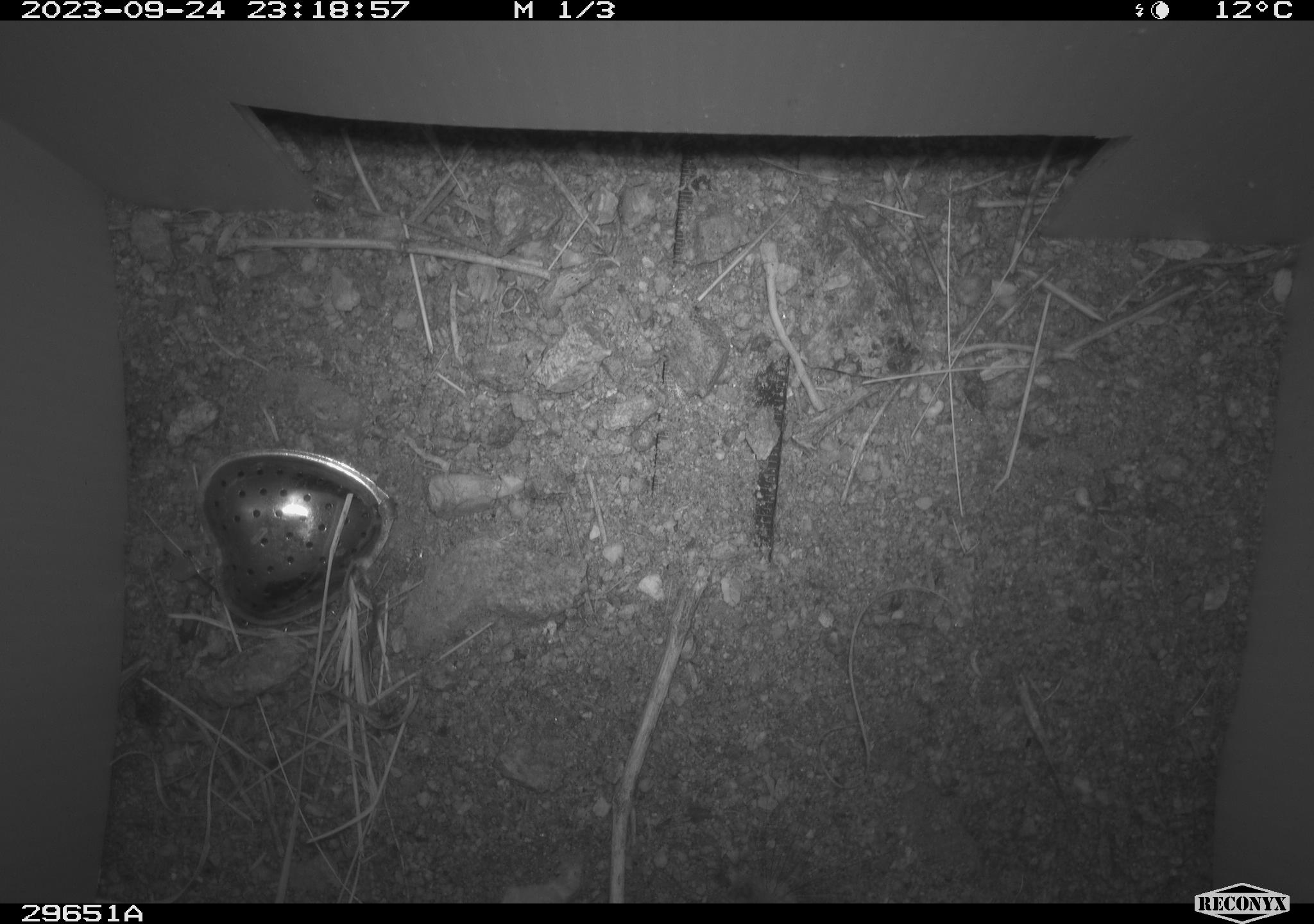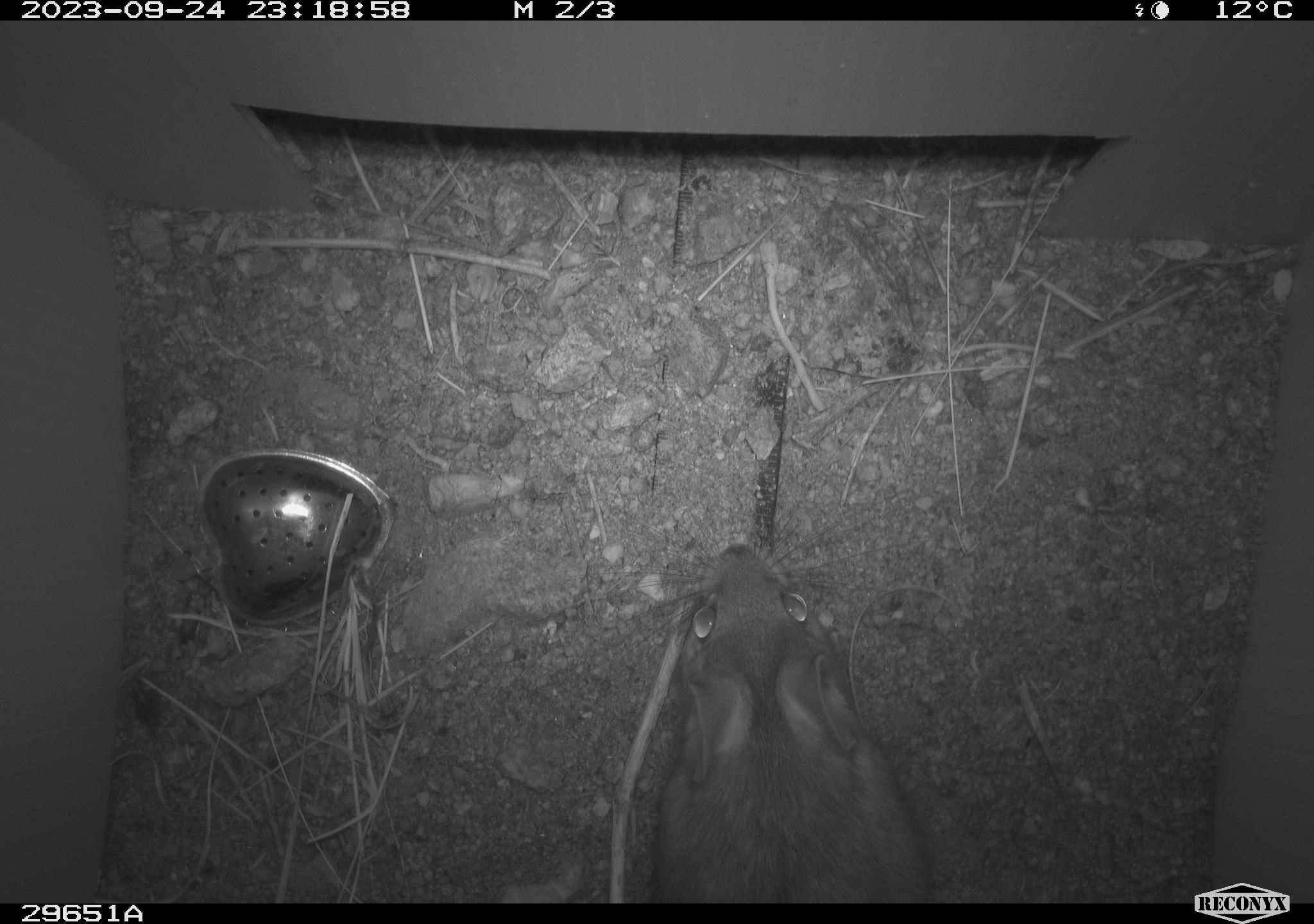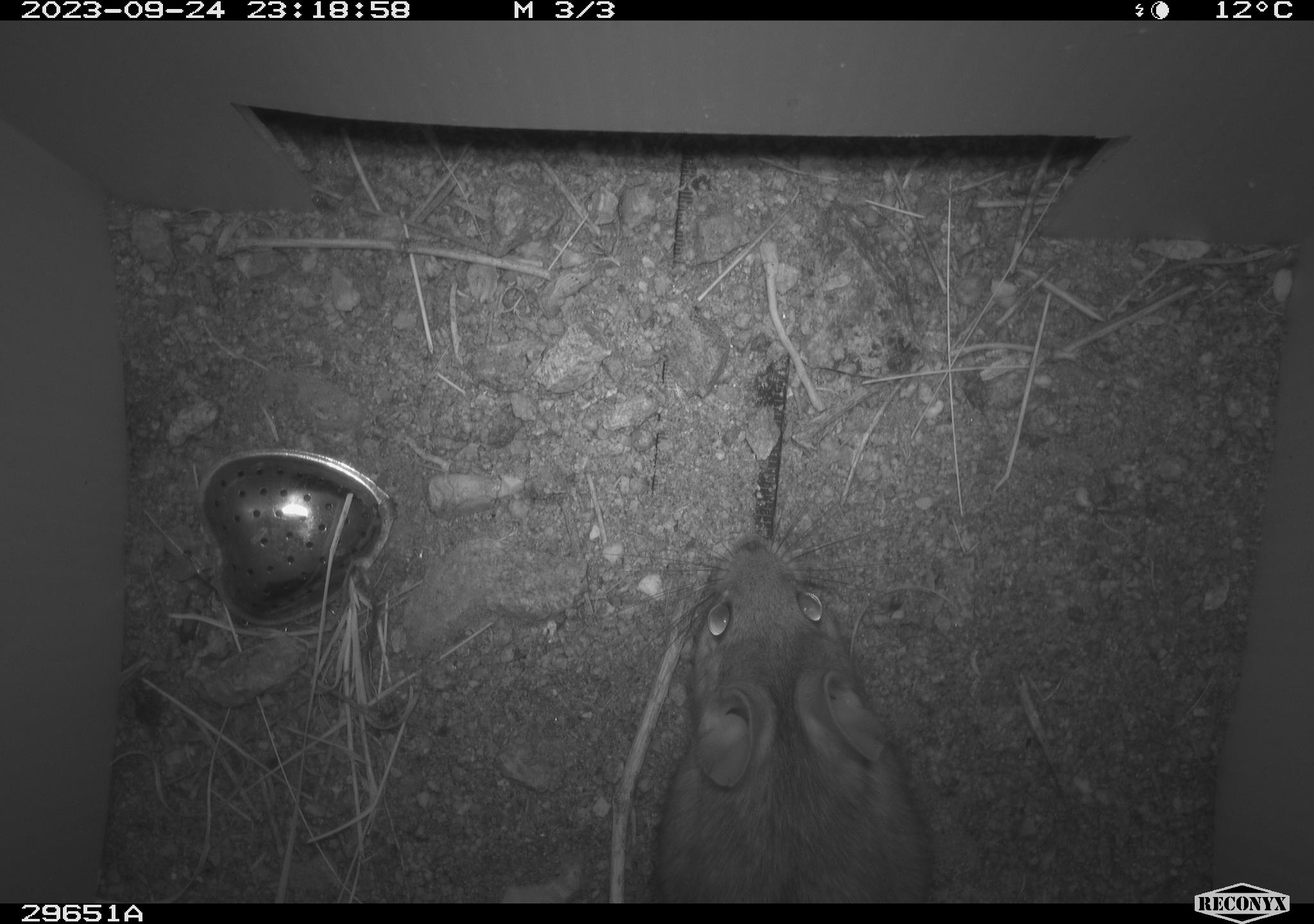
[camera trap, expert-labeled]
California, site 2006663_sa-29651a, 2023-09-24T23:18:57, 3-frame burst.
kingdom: Animalia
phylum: Chordata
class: Mammalia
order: Rodentia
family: Cricetidae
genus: Neotoma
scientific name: Neotoma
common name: pack rat or woodrat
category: neotoma species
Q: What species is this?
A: Neotoma species (pack rat or woodrat) (Neotoma).